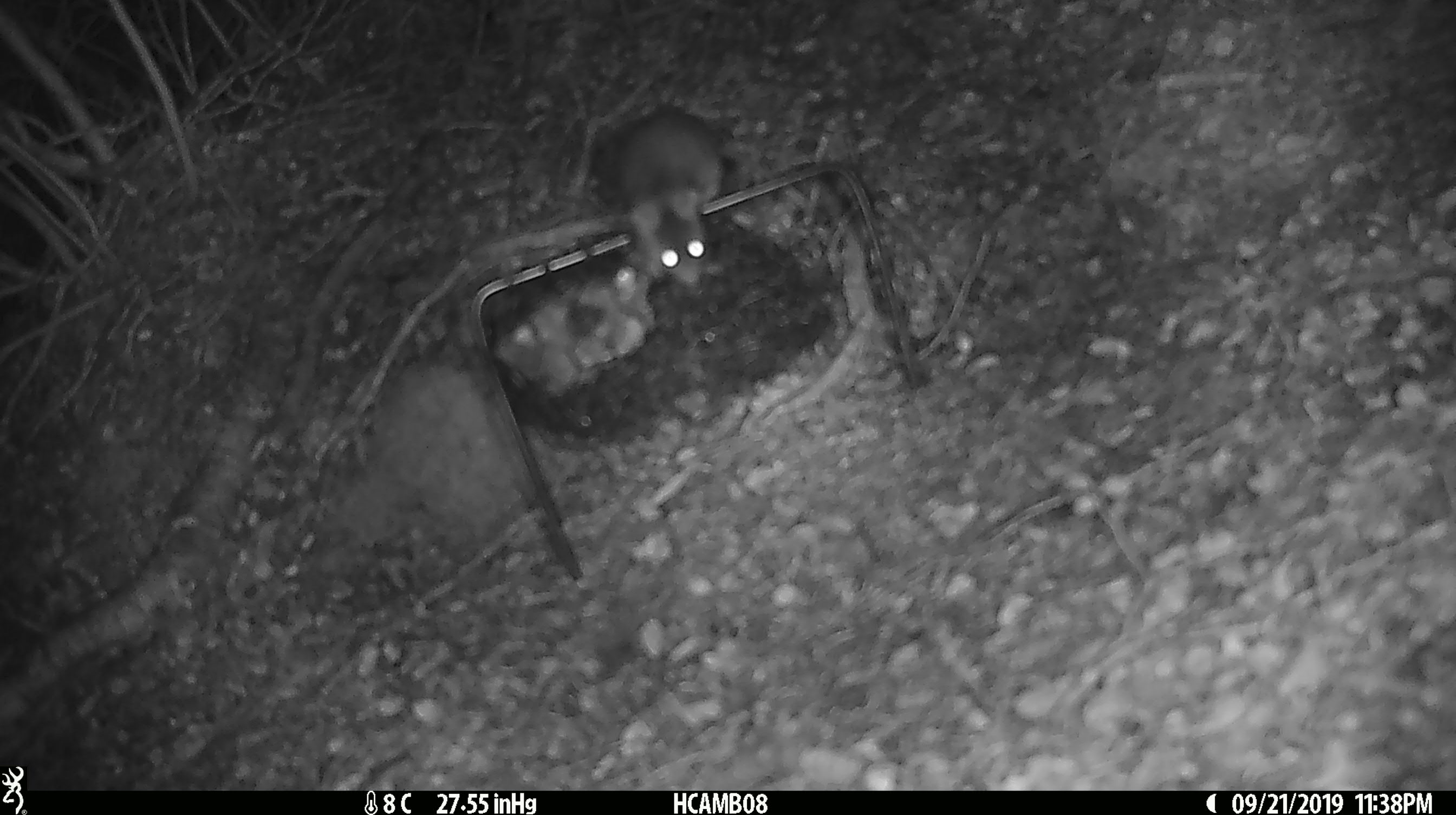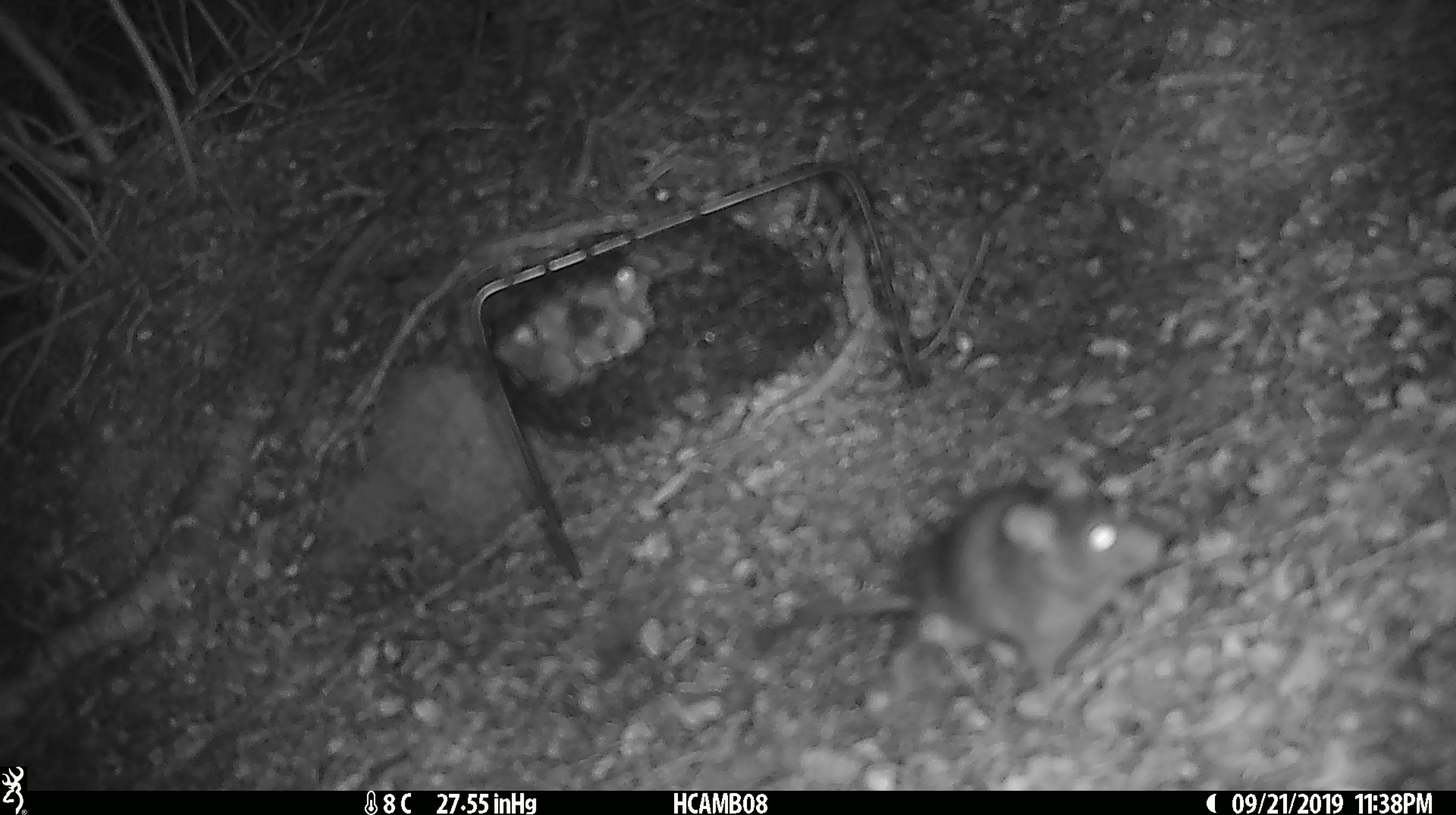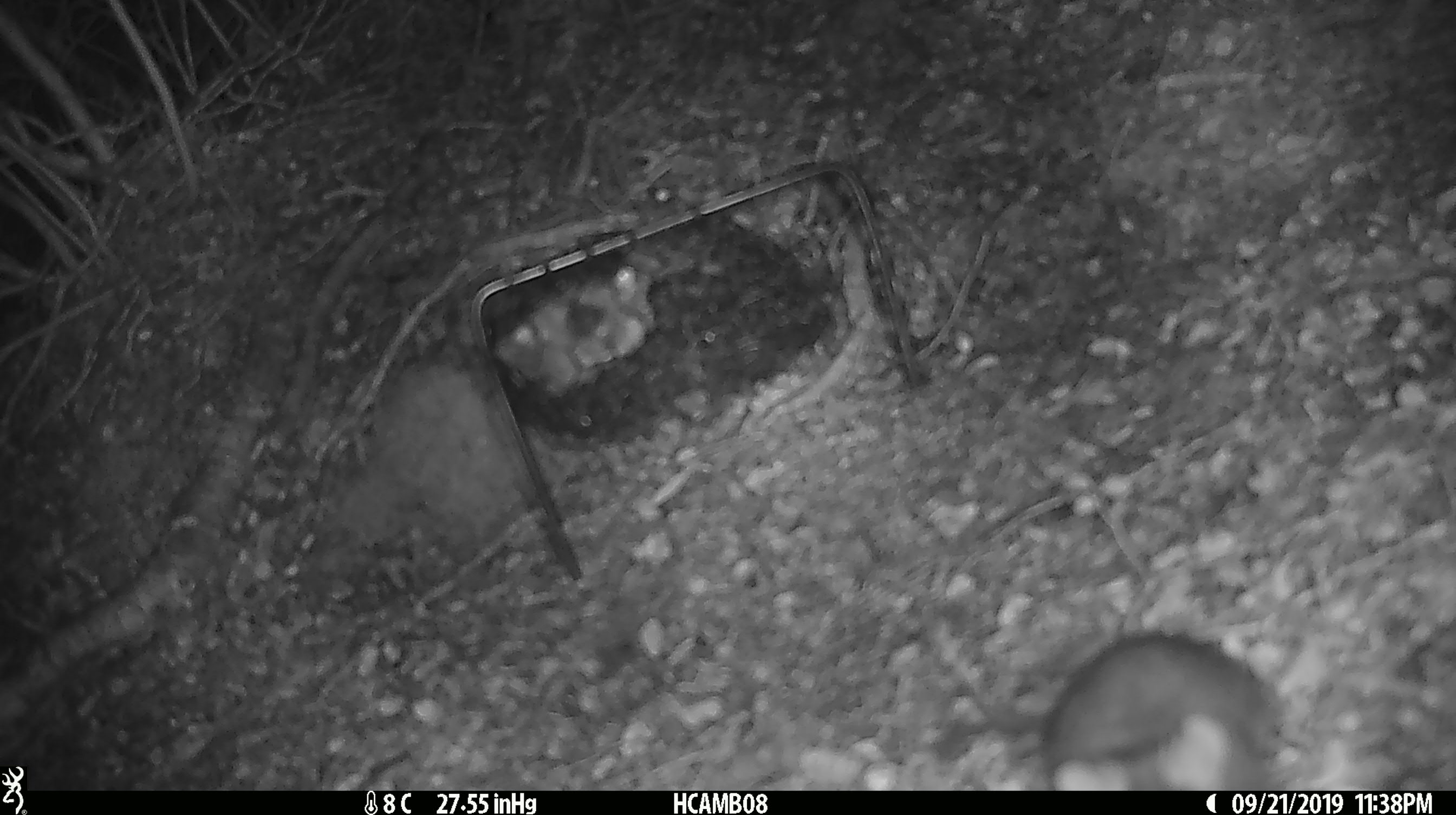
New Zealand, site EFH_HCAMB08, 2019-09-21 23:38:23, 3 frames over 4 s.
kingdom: Animalia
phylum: Chordata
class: Mammalia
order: Rodentia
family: Muridae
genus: Mus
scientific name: Mus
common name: mouse